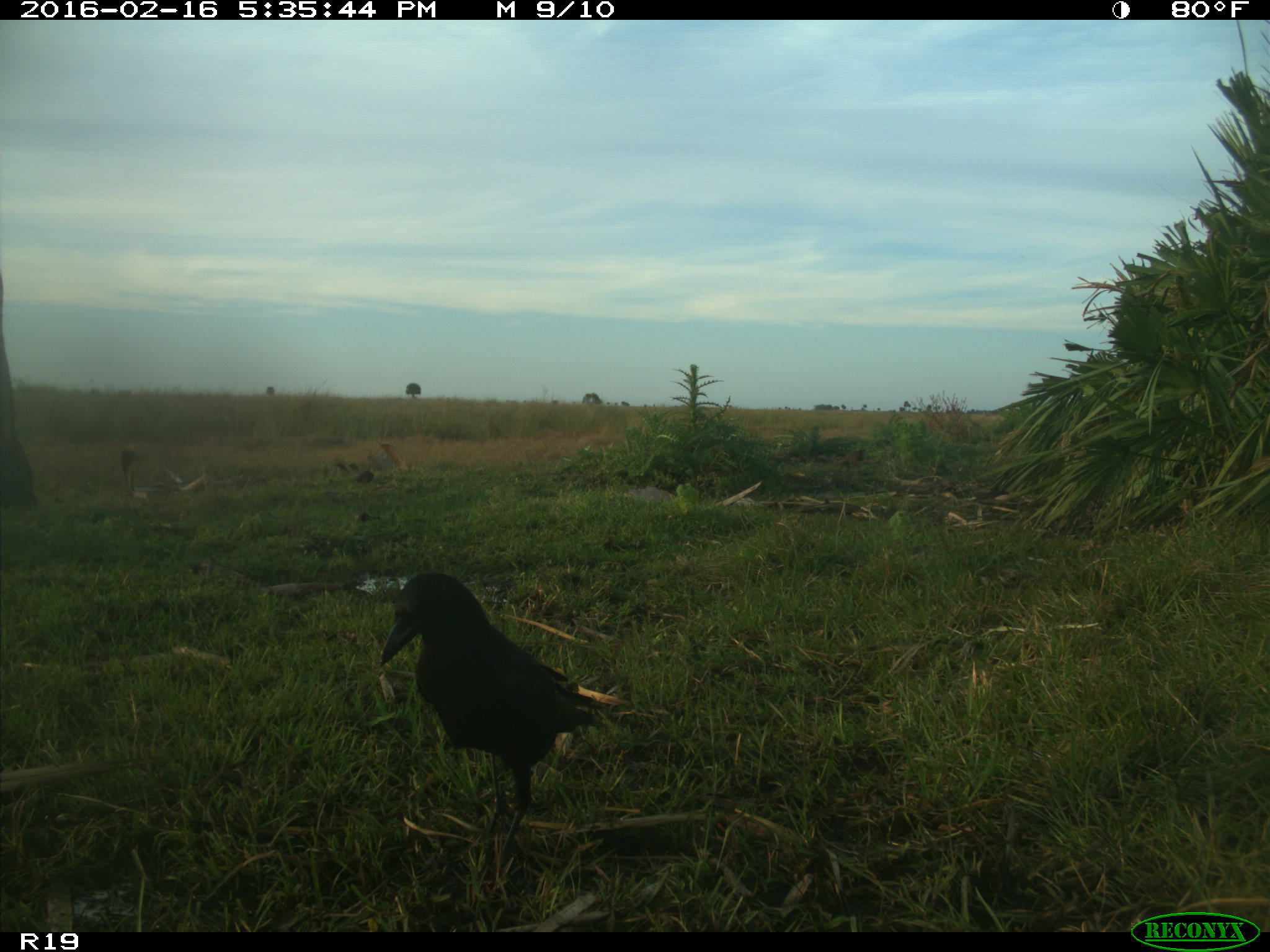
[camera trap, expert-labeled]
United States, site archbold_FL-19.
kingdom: Animalia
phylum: Chordata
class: Aves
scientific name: Aves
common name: birds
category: unidentified bird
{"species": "unidentified bird (birds) (Aves)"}